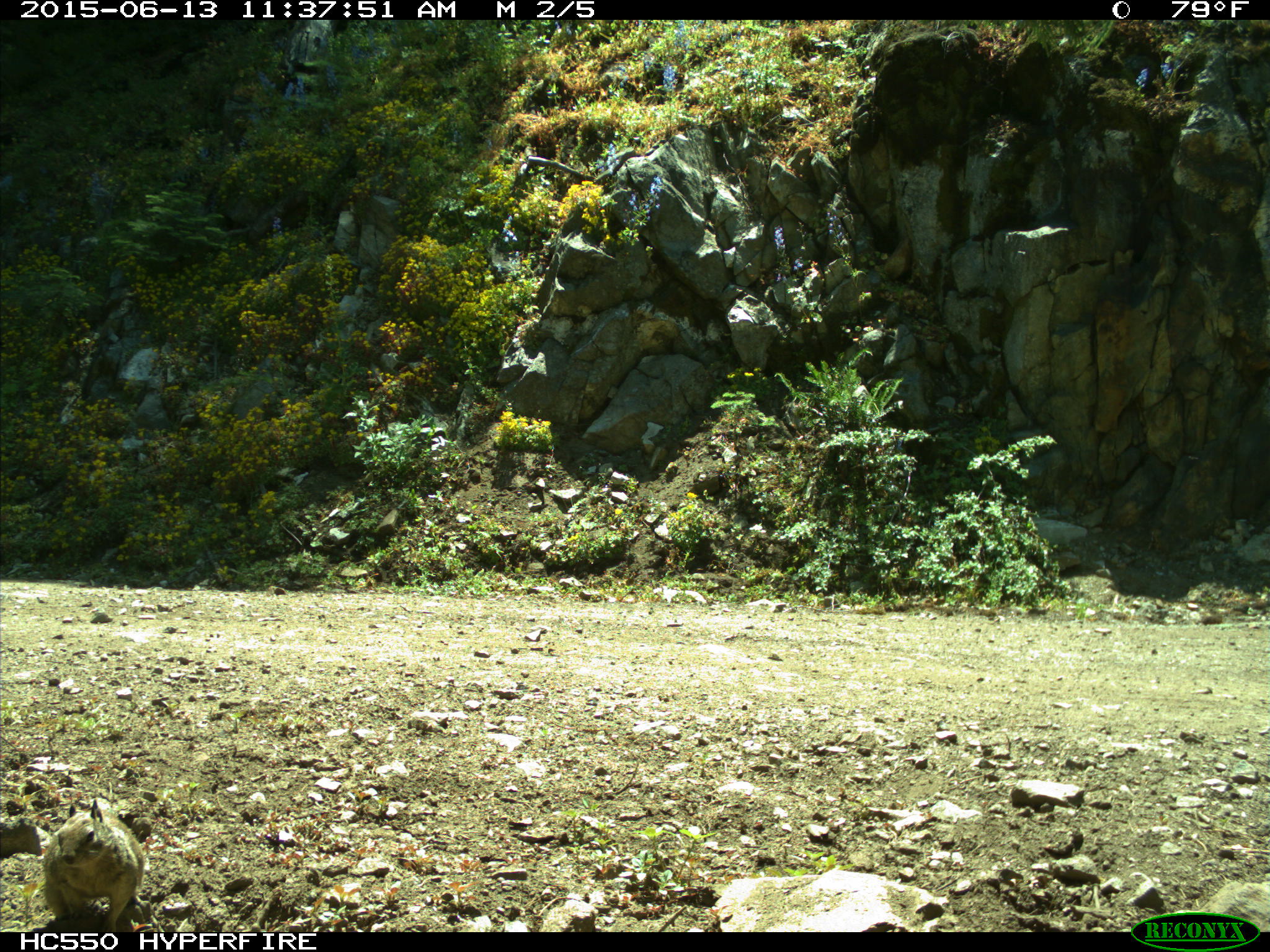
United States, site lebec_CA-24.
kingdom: Animalia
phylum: Chordata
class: Mammalia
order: Rodentia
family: Sciuridae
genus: Otospermophilus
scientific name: Otospermophilus beecheyi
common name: california ground squirrel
Otospermophilus beecheyi (california ground squirrel).